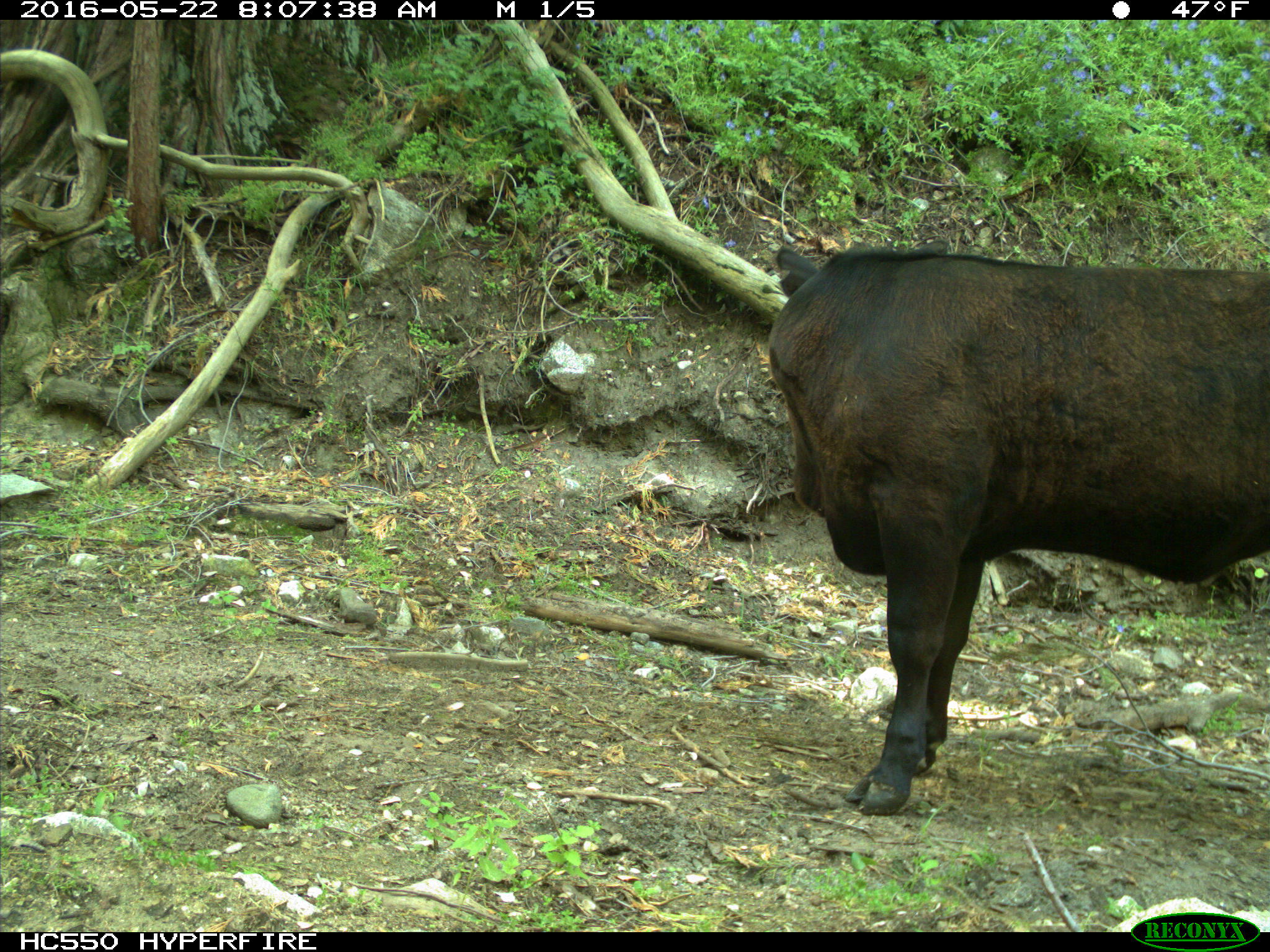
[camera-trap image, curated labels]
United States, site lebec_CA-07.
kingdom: Animalia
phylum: Chordata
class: Mammalia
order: Artiodactyla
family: Bovidae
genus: Bos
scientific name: Bos taurus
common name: domestic cow